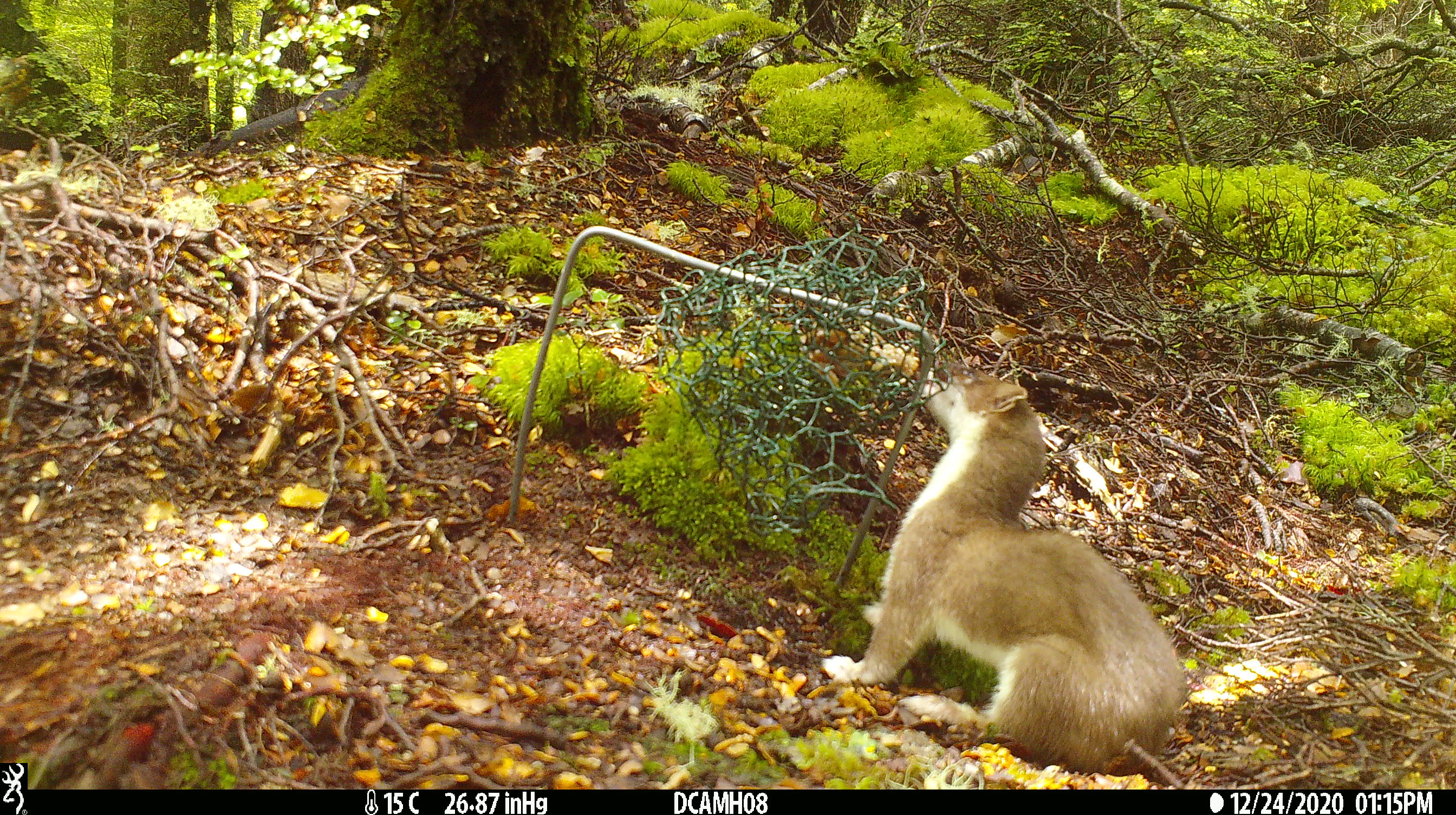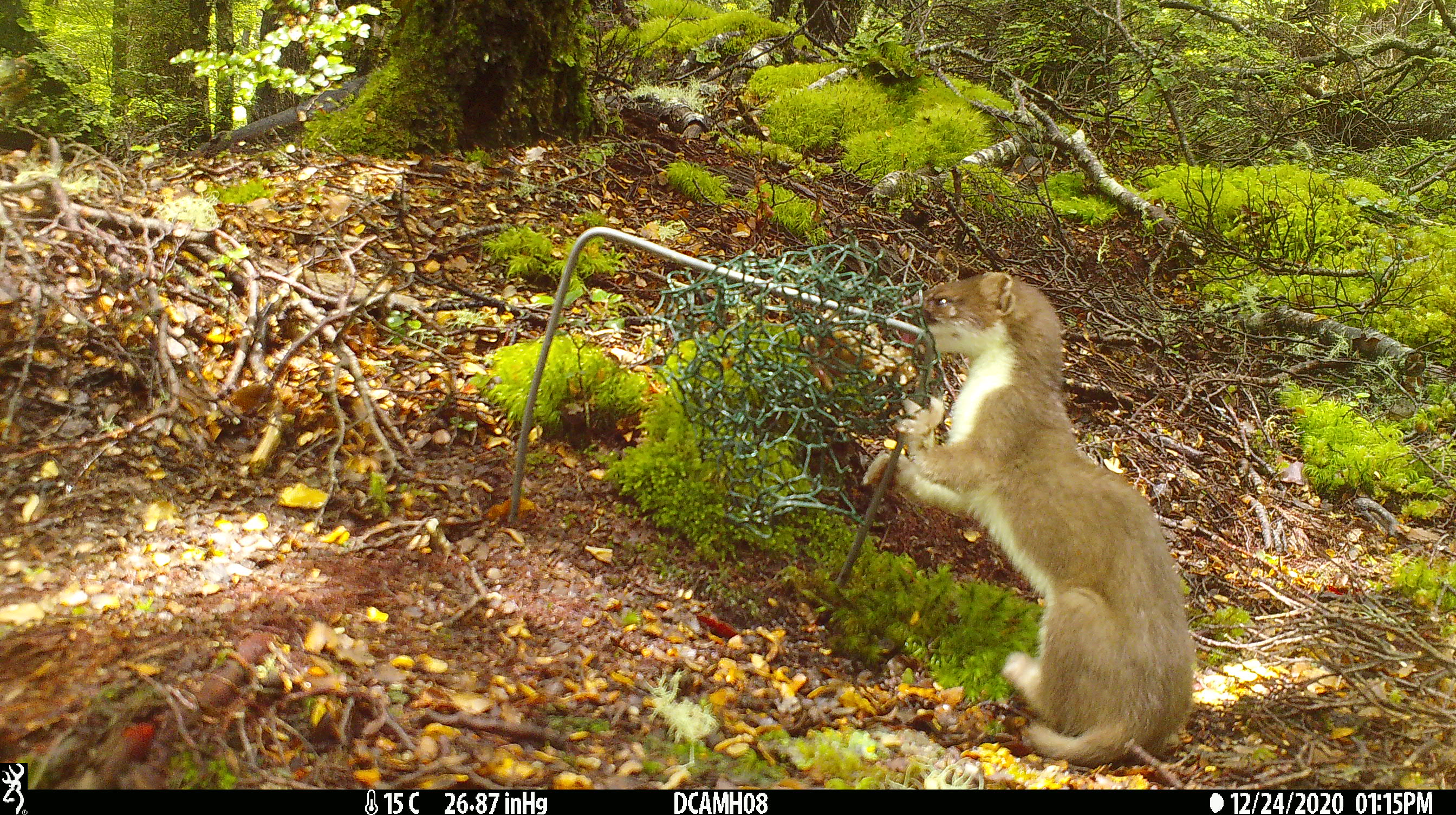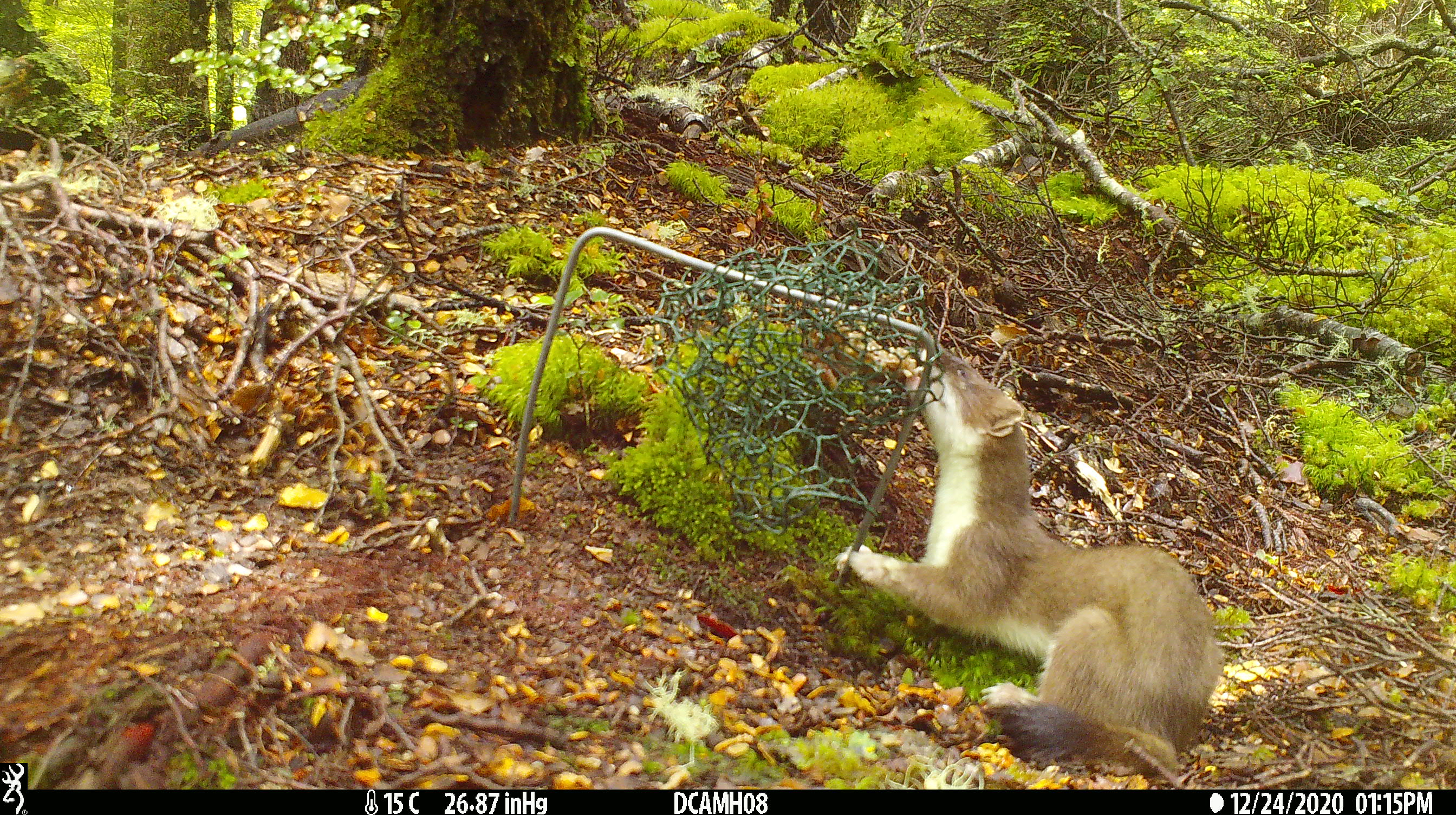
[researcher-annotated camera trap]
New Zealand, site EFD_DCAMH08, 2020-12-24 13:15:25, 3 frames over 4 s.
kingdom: Animalia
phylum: Chordata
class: Mammalia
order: Carnivora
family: Mustelidae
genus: Mustela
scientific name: Mustela erminea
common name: stoat